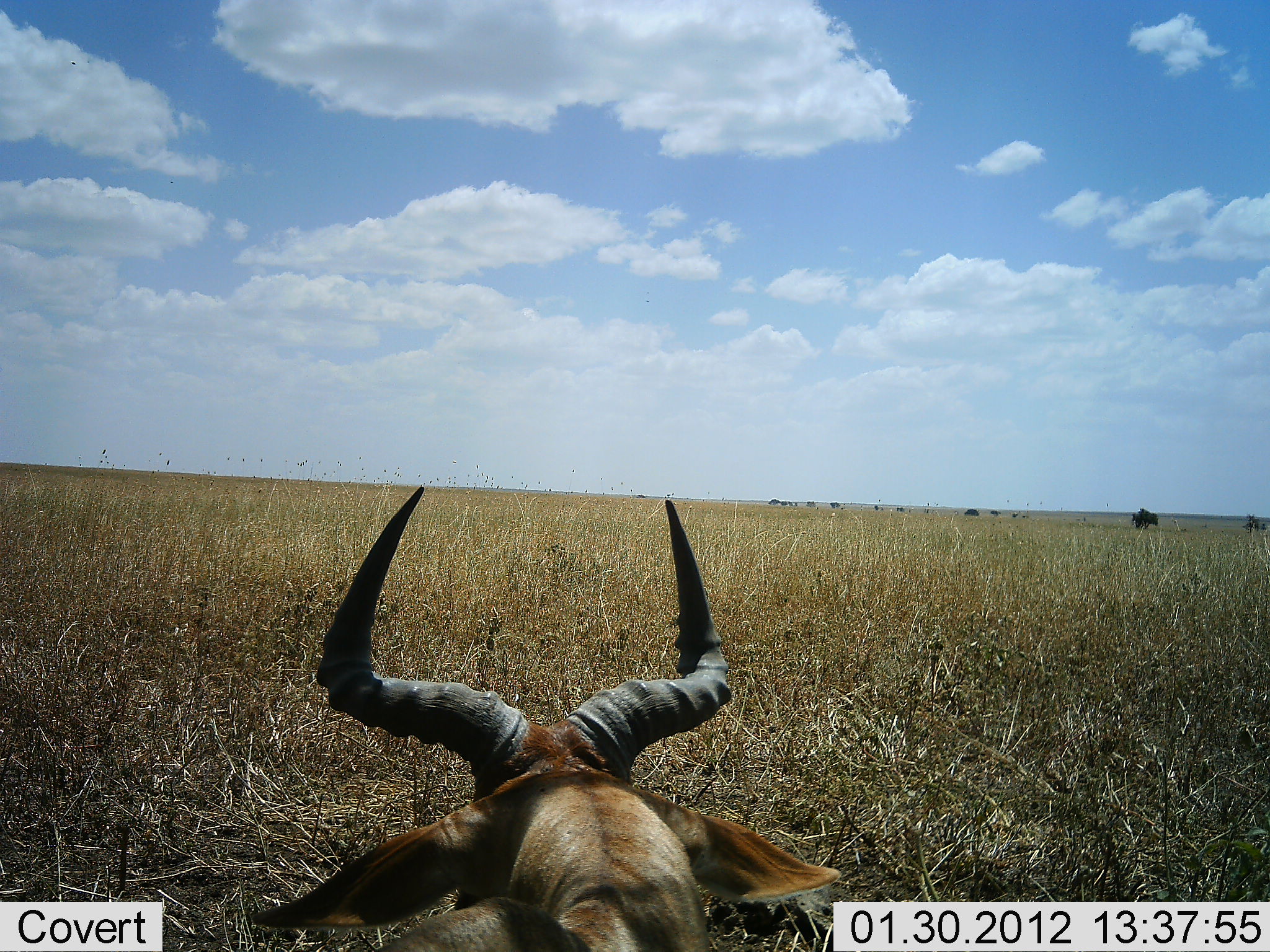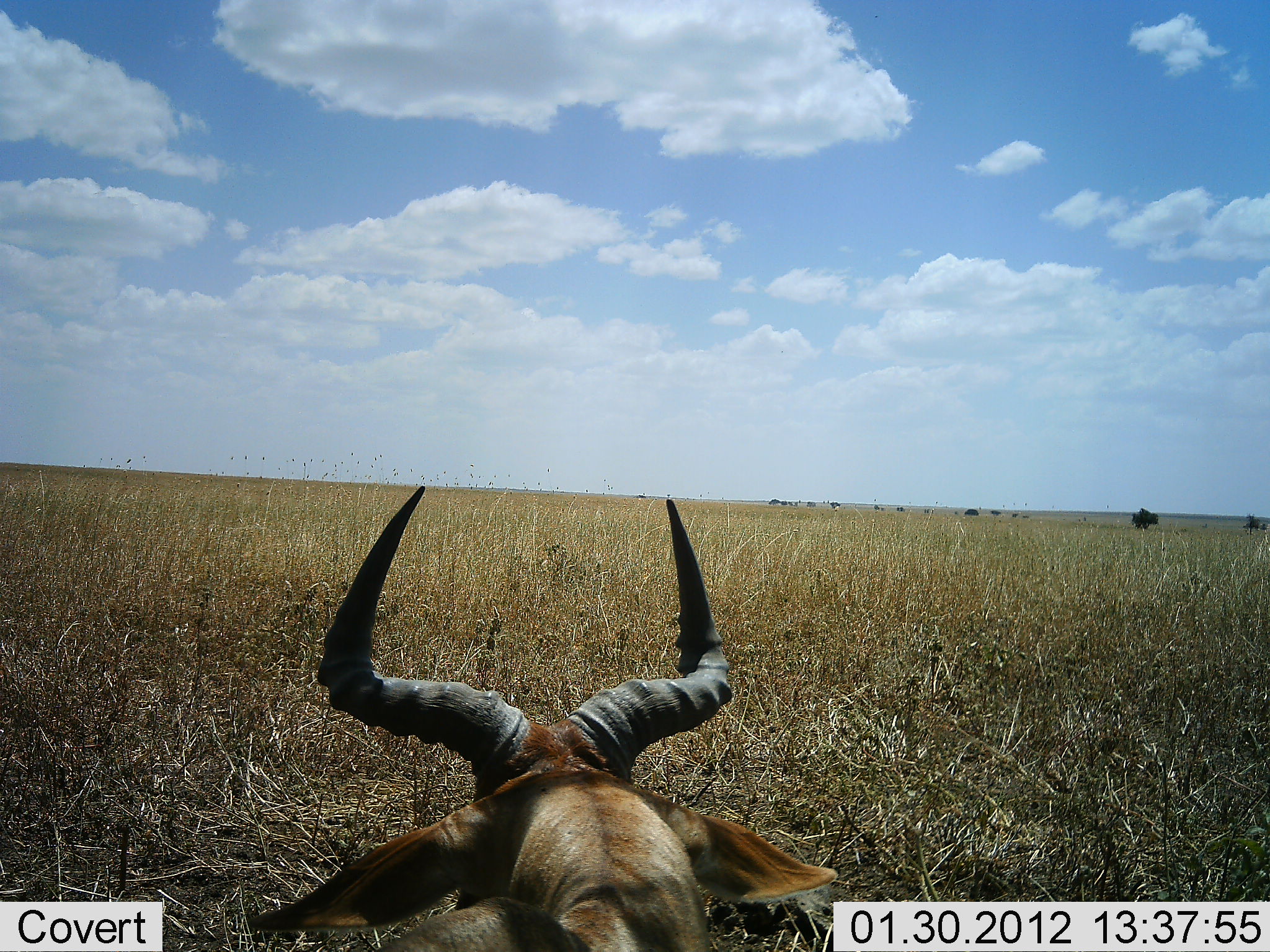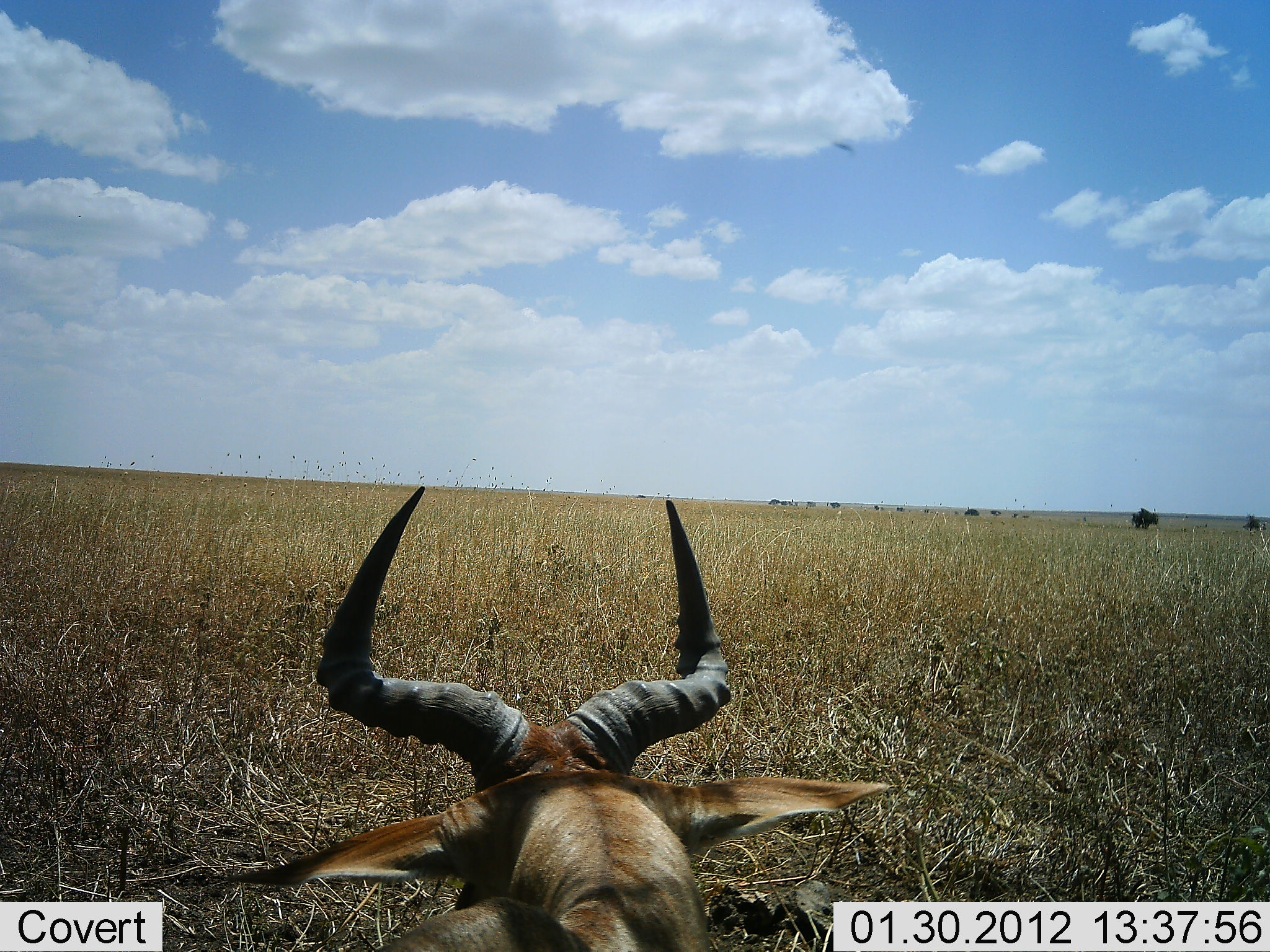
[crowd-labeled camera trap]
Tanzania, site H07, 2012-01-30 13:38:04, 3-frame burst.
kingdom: Animalia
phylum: Chordata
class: Mammalia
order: Artiodactyla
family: Bovidae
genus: Alcelaphus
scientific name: Alcelaphus buselaphus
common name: hartebeest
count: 1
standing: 15%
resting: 85%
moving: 0%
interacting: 0%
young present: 0%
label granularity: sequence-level